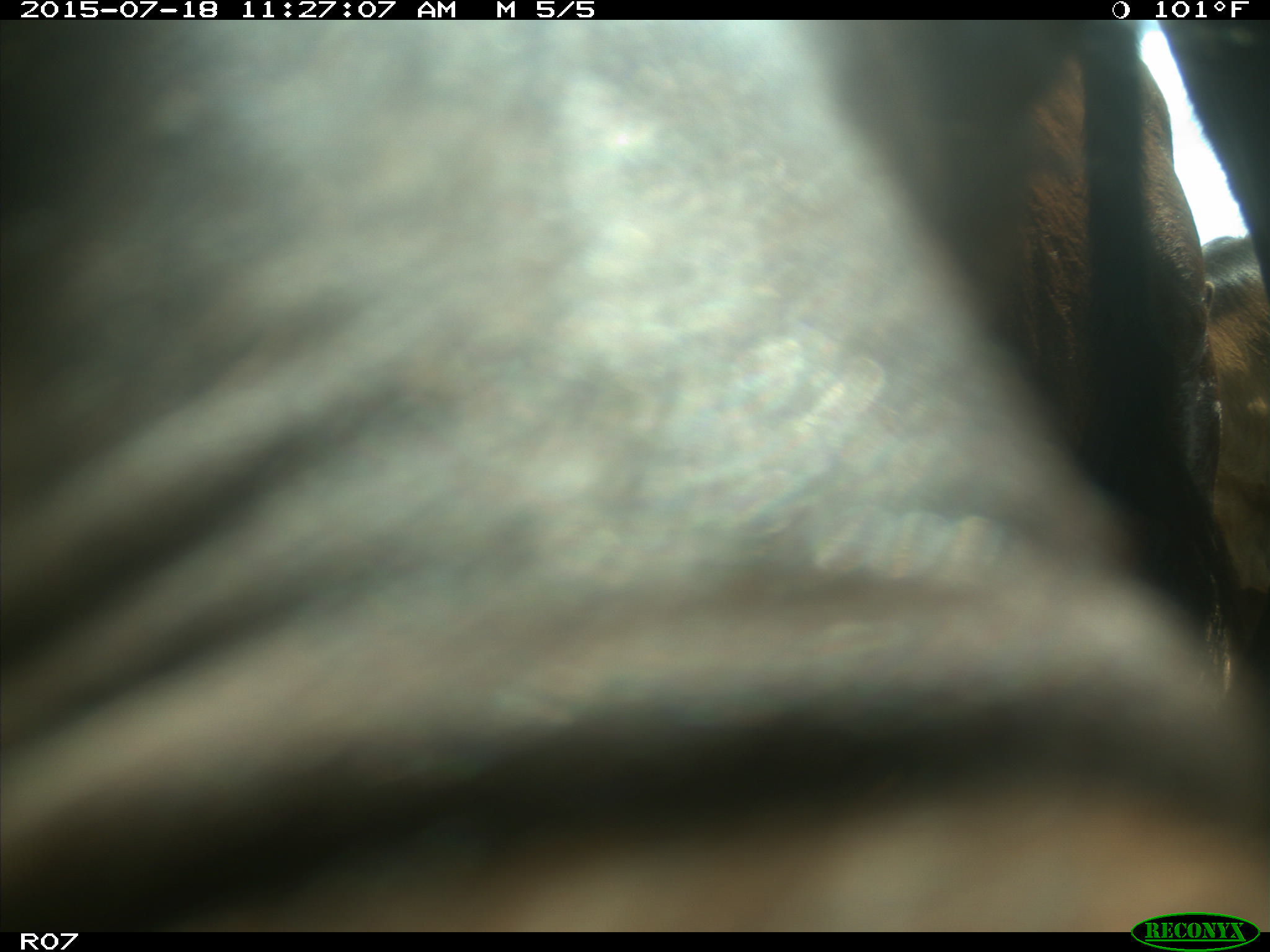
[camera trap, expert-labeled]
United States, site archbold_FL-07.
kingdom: Animalia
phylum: Chordata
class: Mammalia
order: Artiodactyla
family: Bovidae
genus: Bos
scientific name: Bos taurus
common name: domestic cow